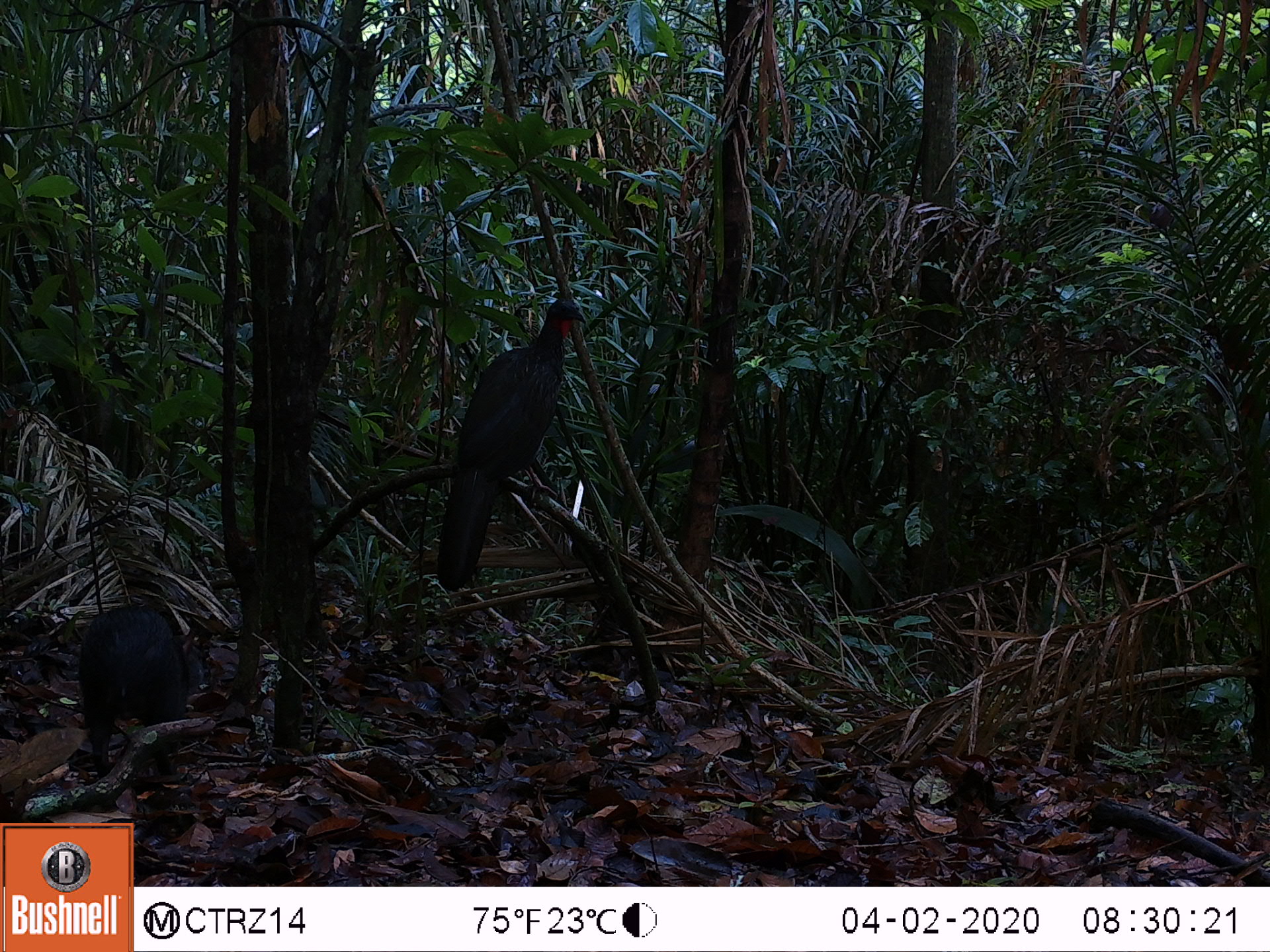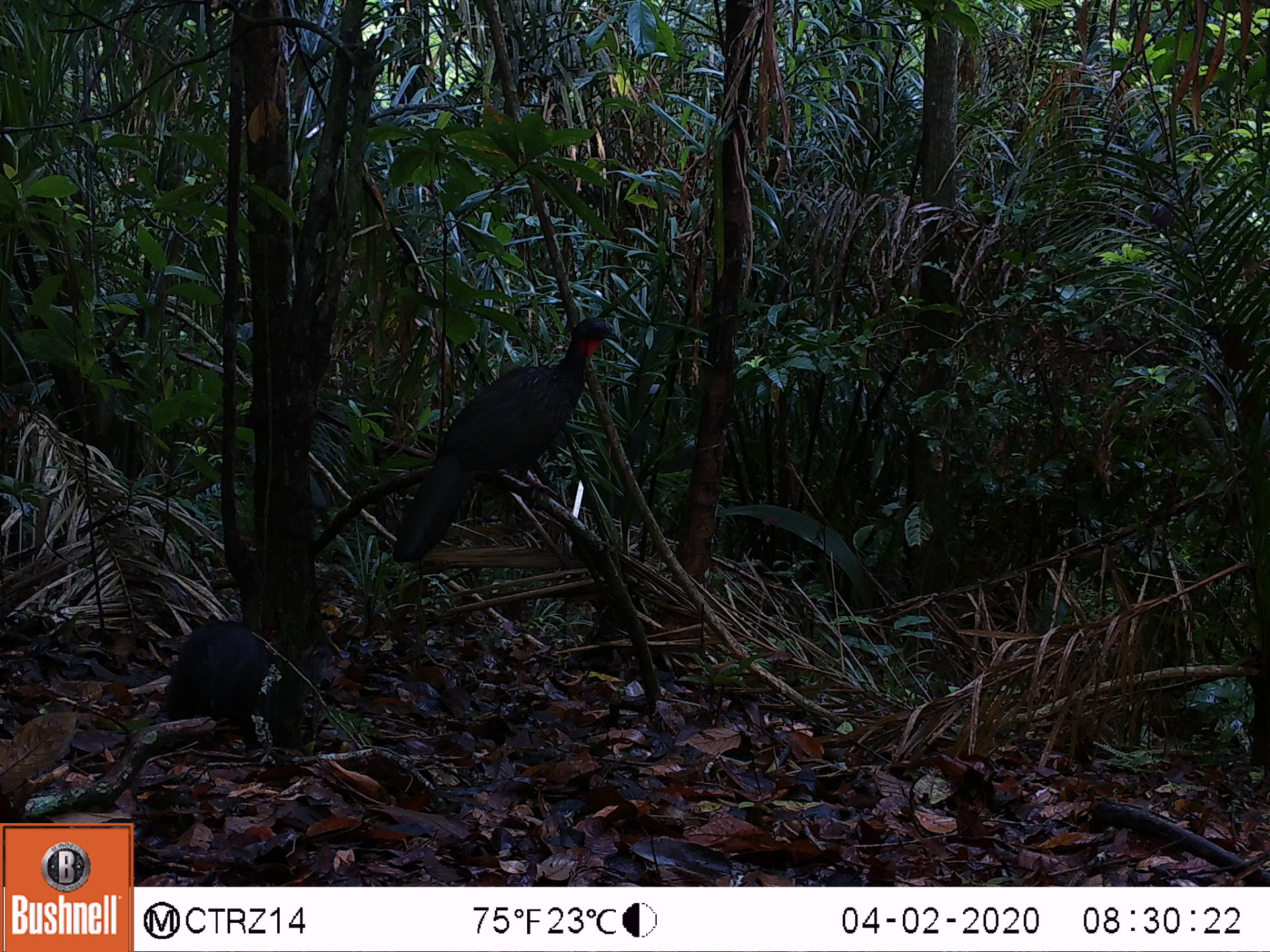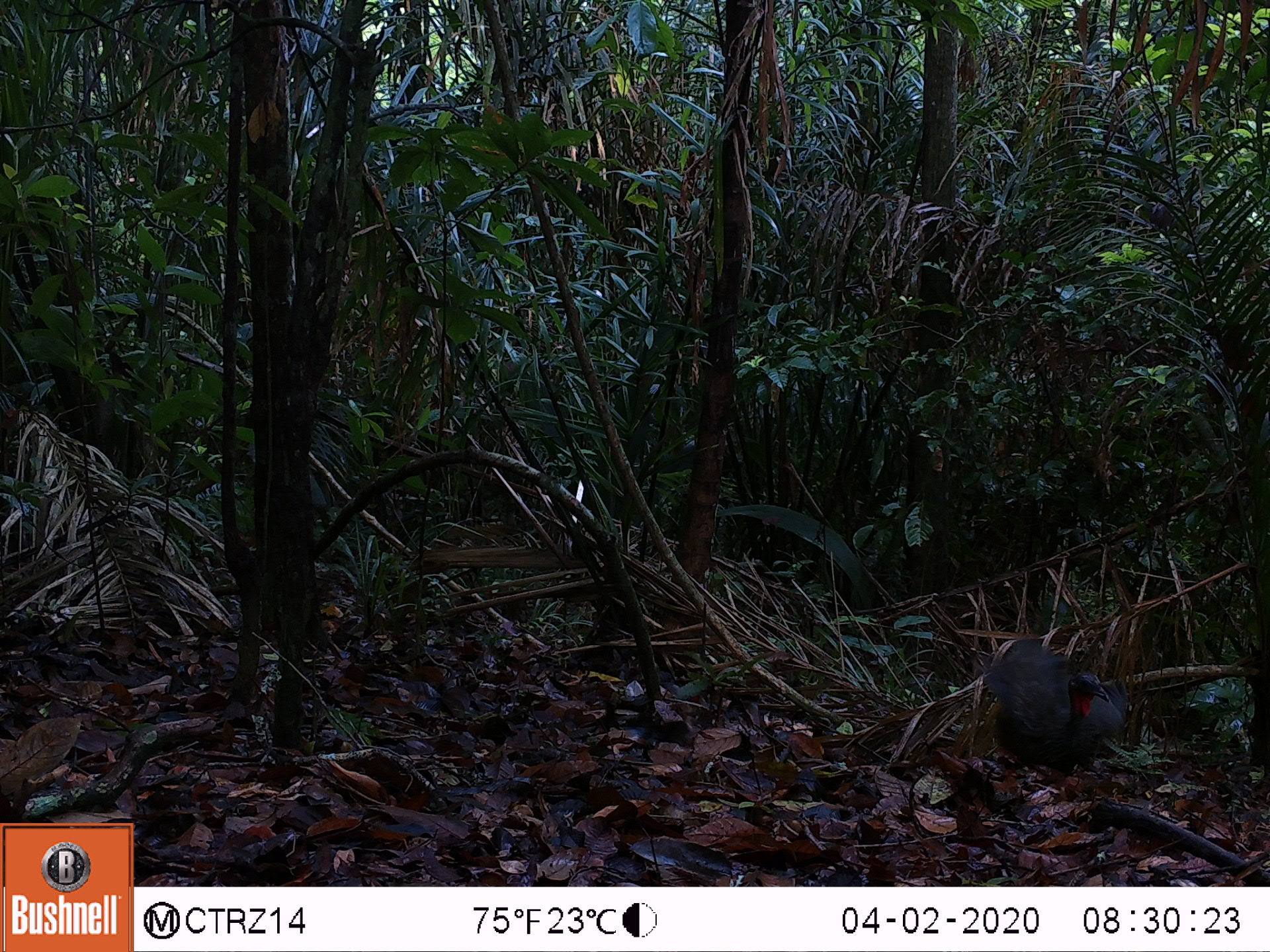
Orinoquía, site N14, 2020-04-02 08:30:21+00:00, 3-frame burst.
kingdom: Animalia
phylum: Chordata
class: Mammalia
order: Rodentia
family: Dasyproctidae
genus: Dasyprocta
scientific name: Dasyprocta fuliginosa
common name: black agouti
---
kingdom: Animalia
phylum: Chordata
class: Aves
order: Galliformes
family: Cracidae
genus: Penelope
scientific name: Penelope jacquacu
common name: spix's guan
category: spixs guan